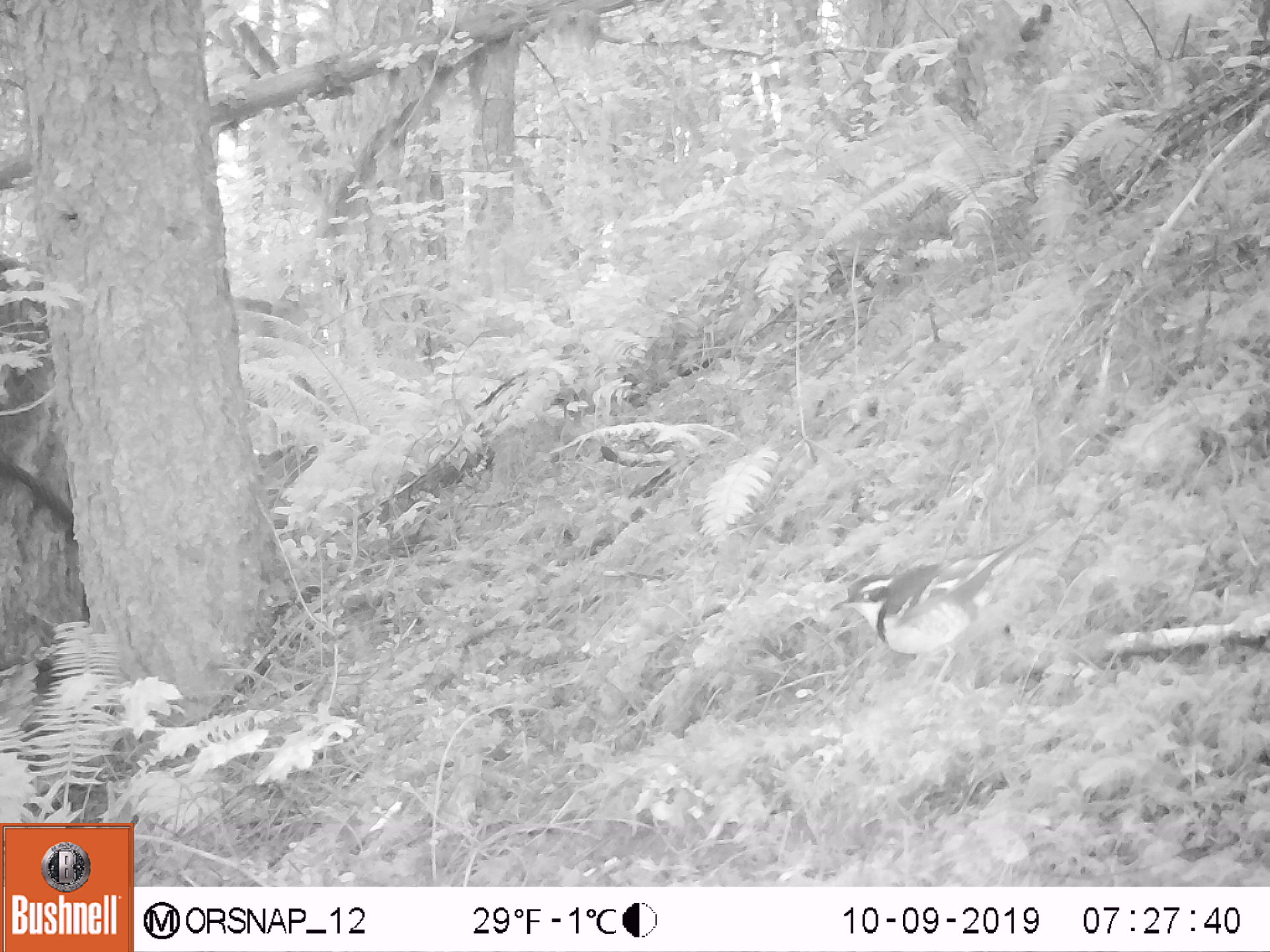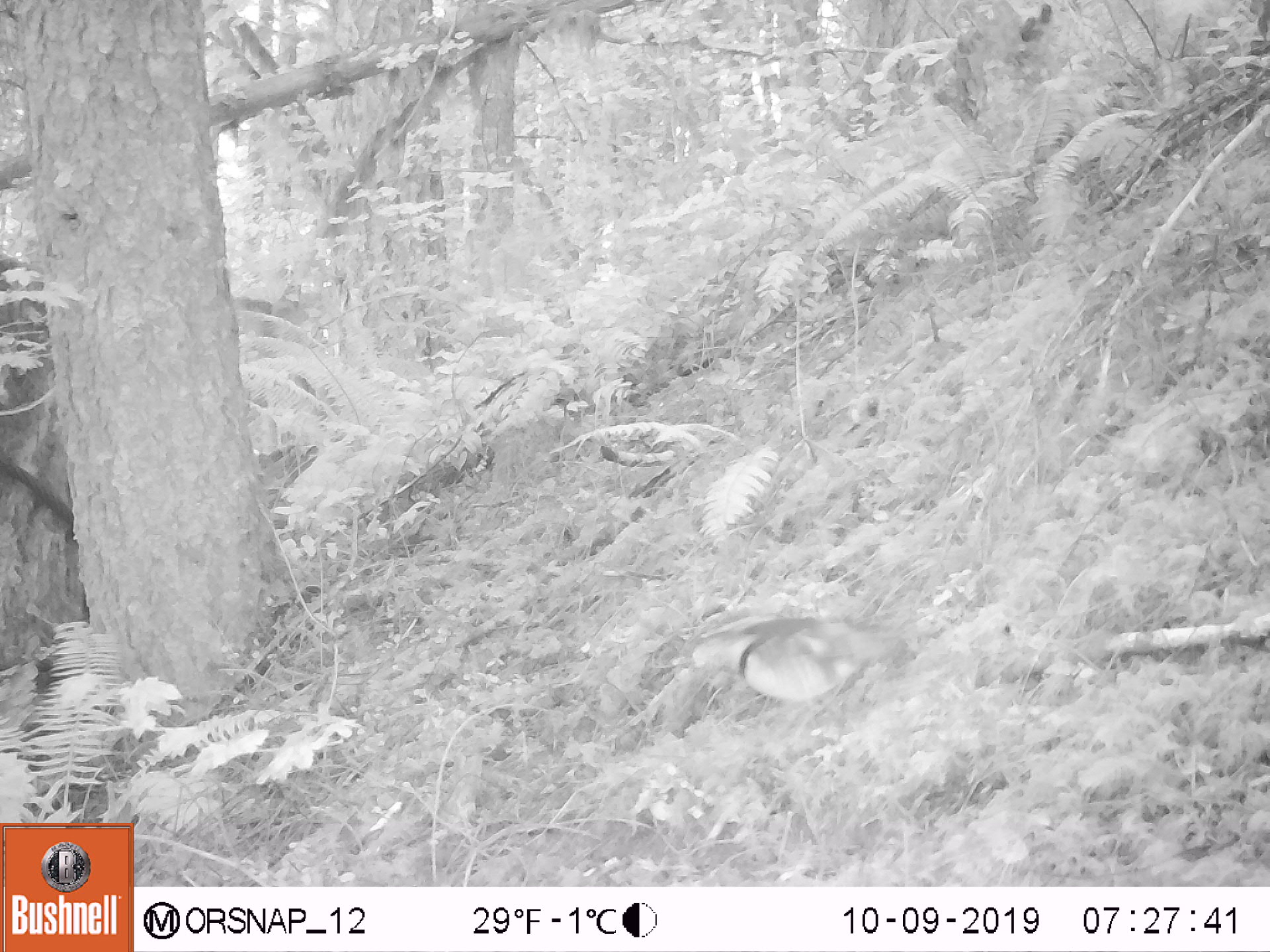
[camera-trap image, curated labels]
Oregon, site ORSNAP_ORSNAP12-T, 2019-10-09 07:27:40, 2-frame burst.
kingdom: Animalia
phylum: Chordata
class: Aves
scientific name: Aves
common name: bird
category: other bird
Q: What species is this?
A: Other bird (bird) (Aves).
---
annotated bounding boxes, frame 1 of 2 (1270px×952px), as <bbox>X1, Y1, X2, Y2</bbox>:
other bird: <bbox>816, 539, 1029, 676</bbox>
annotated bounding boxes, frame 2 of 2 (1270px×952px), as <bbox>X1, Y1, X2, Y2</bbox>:
other bird: <bbox>657, 599, 943, 735</bbox>